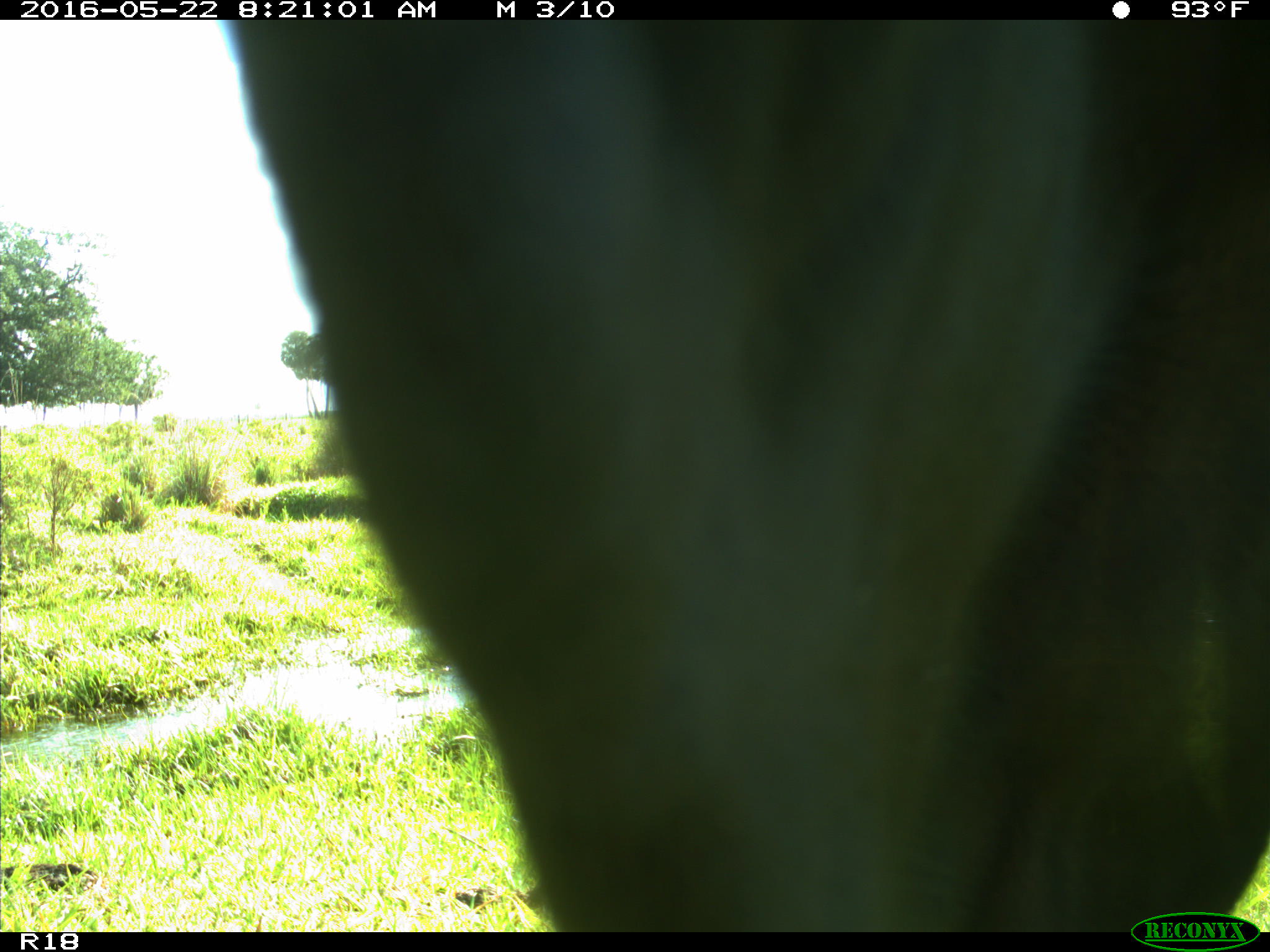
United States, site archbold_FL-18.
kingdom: Animalia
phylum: Chordata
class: Mammalia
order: Artiodactyla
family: Bovidae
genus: Bos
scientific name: Bos taurus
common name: domestic cow